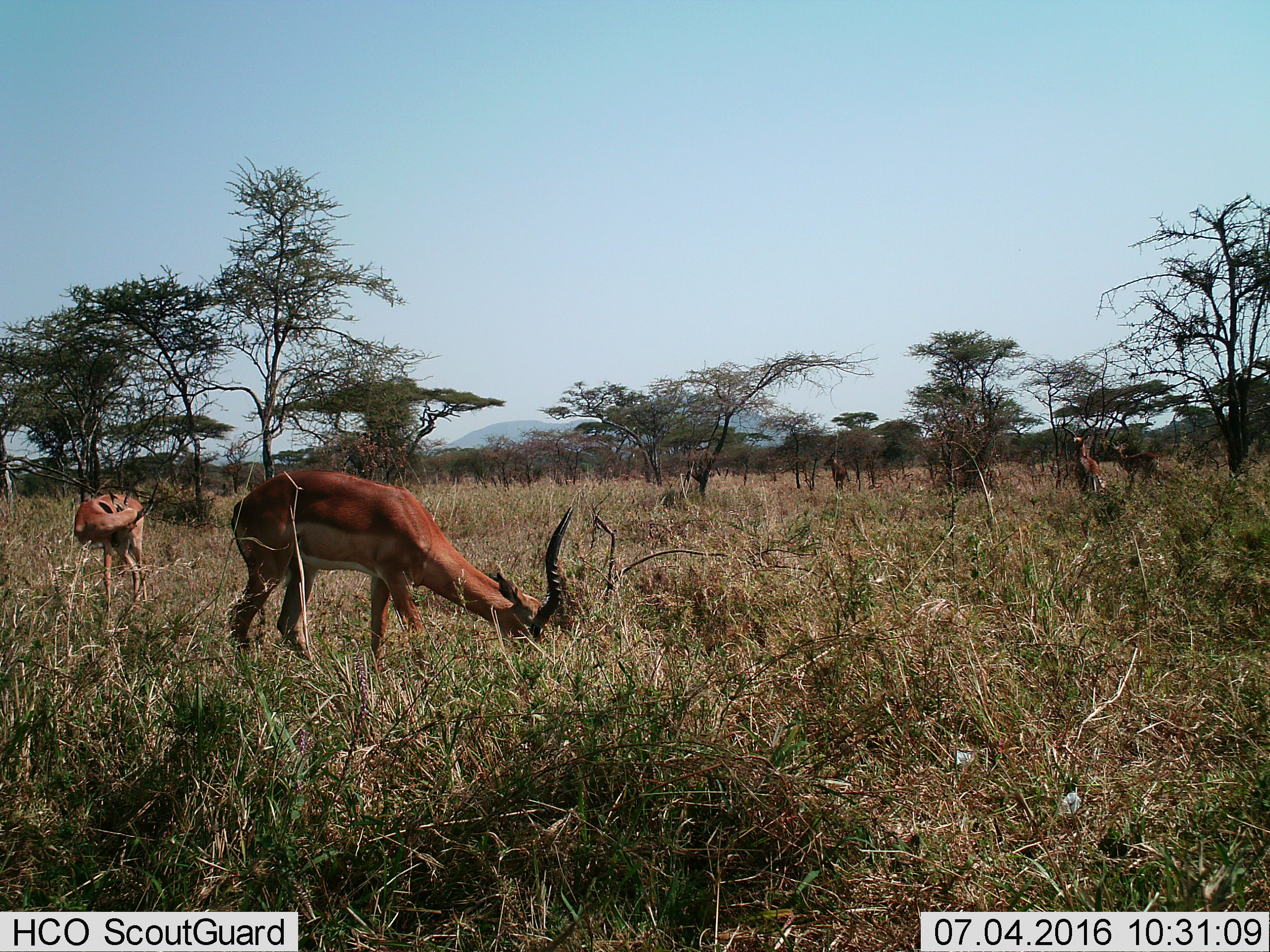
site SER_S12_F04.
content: unidentified animal